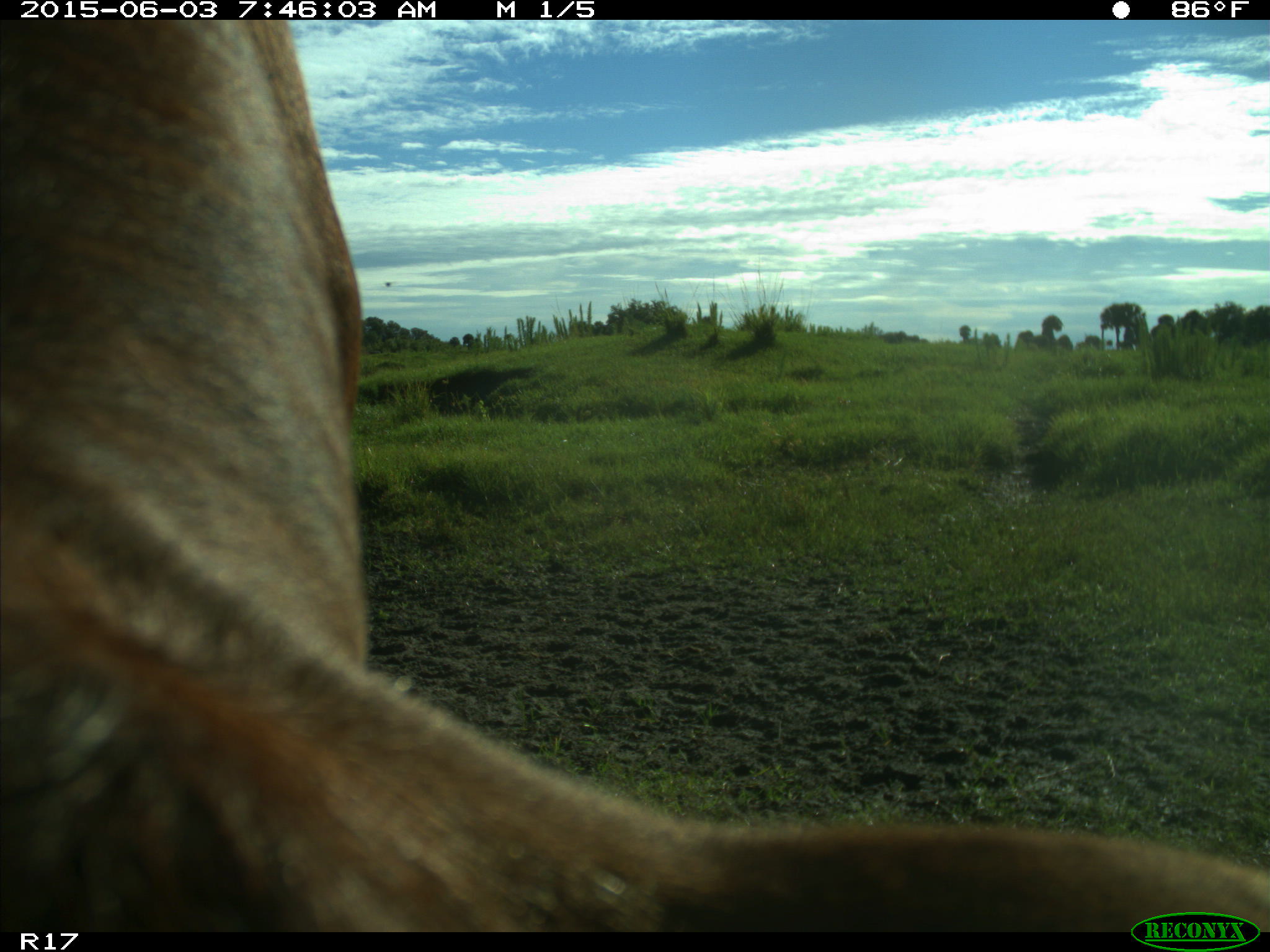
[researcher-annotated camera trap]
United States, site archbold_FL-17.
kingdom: Animalia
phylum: Chordata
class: Mammalia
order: Artiodactyla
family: Bovidae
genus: Bos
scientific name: Bos taurus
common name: domestic cow